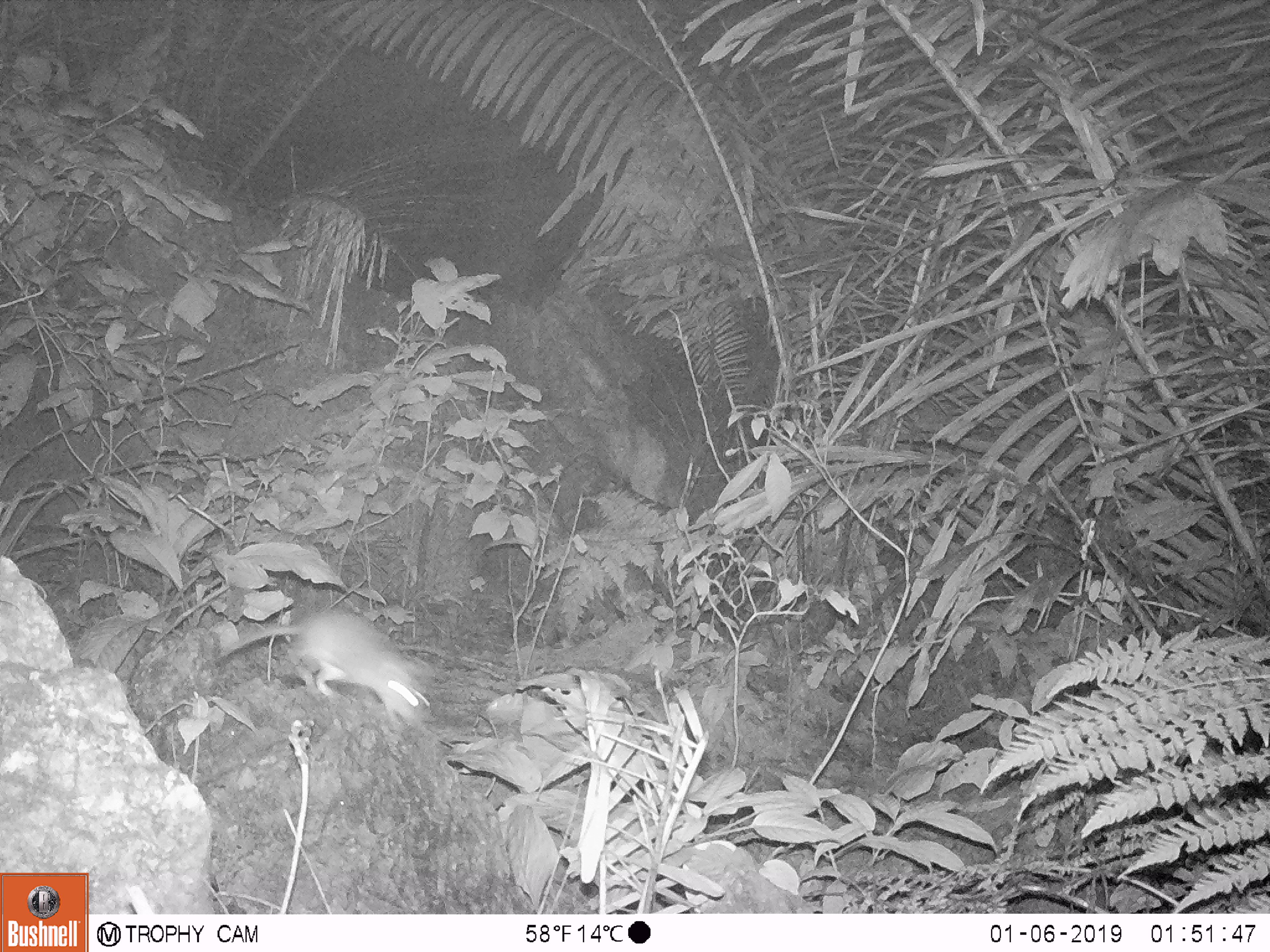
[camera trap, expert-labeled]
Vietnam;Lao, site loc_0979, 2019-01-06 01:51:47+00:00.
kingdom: Animalia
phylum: Chordata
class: Mammalia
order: Rodentia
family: Muridae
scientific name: Muridae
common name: old-world mice and rats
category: unidentified murid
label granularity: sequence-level